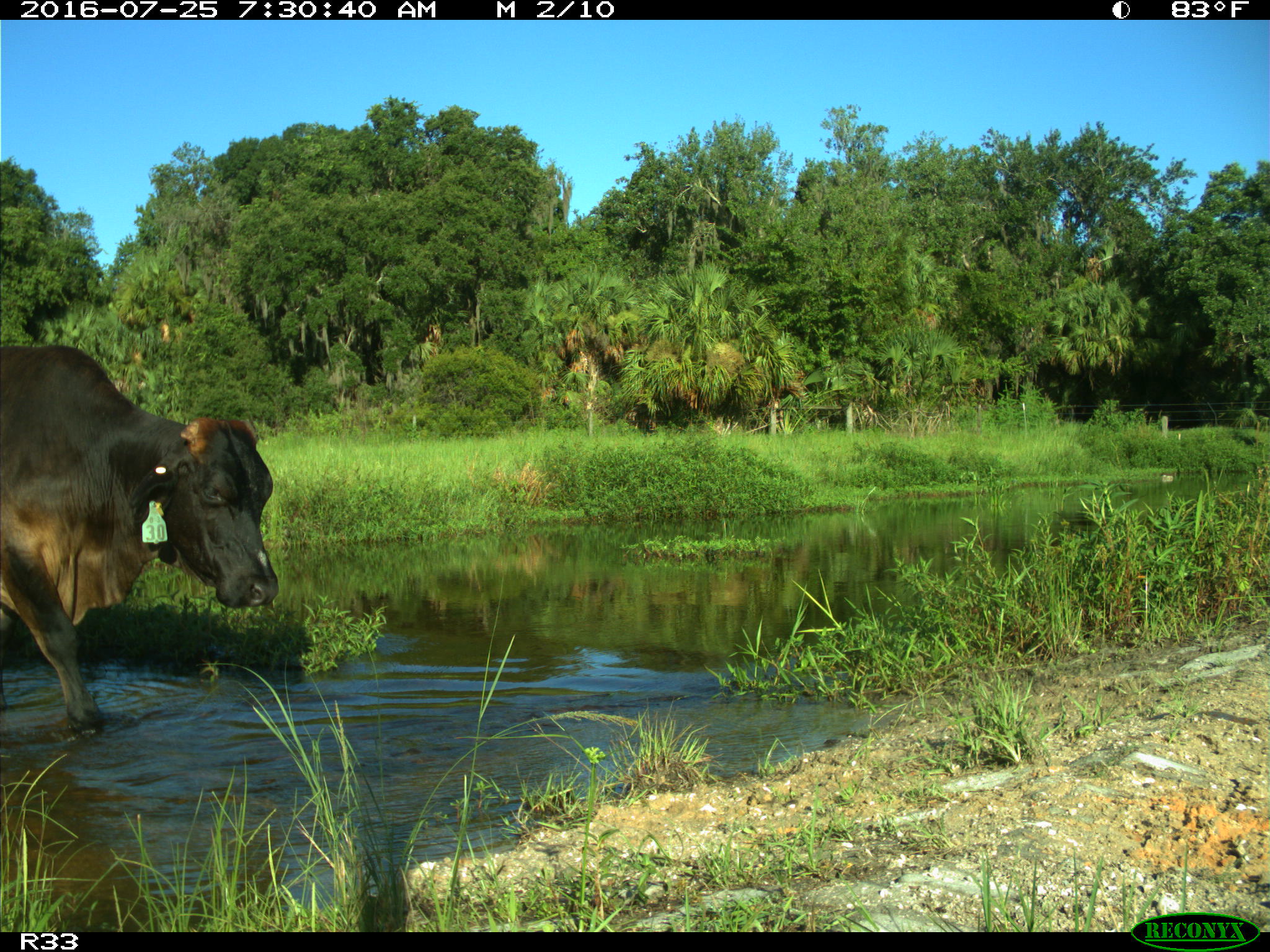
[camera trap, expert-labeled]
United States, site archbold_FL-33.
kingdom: Animalia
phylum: Chordata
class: Mammalia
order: Artiodactyla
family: Bovidae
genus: Bos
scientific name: Bos taurus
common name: domestic cow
Bos taurus (domestic cow).